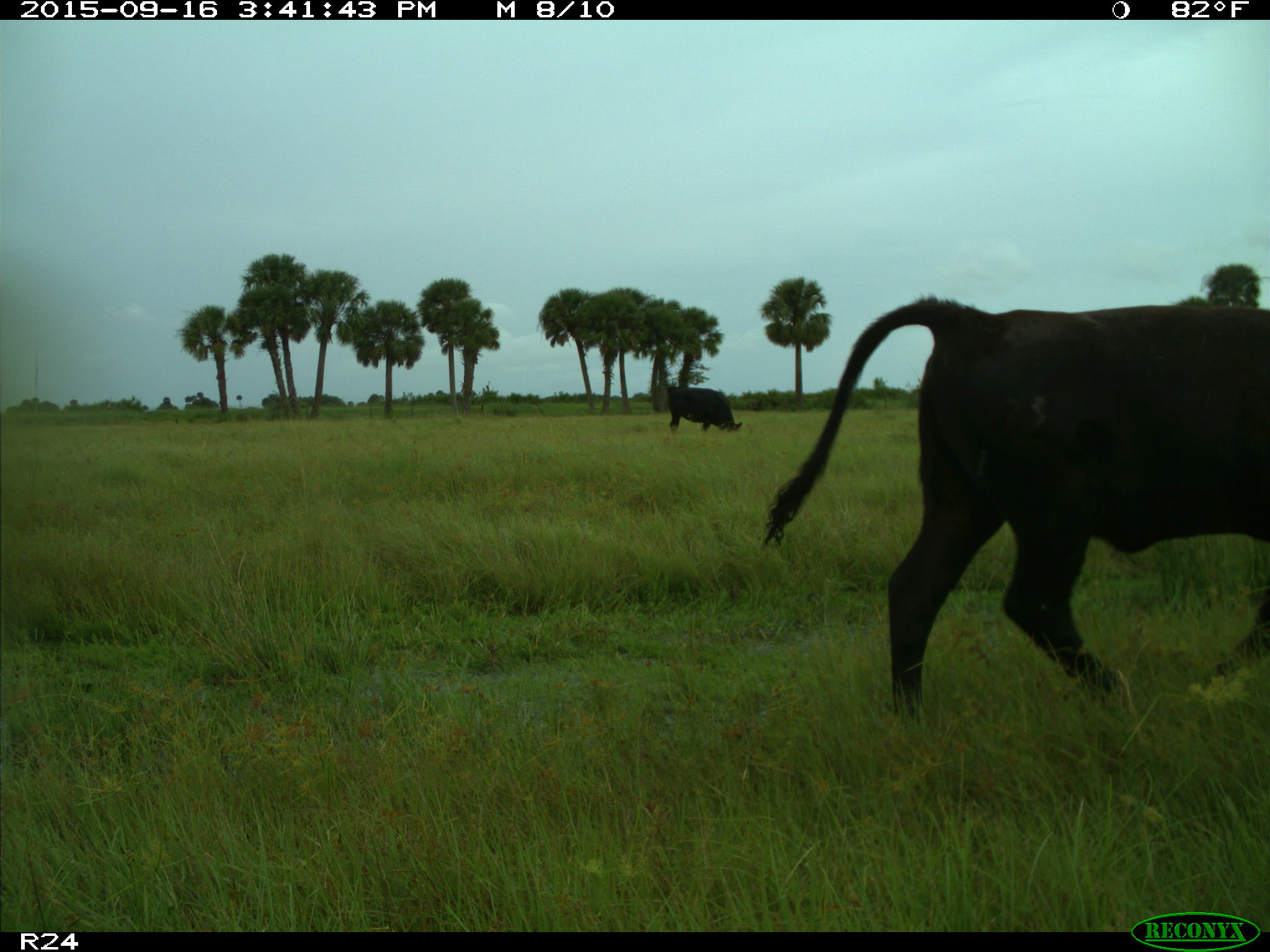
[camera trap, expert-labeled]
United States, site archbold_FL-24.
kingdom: Animalia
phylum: Chordata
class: Mammalia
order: Artiodactyla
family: Bovidae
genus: Bos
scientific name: Bos taurus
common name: domestic cow